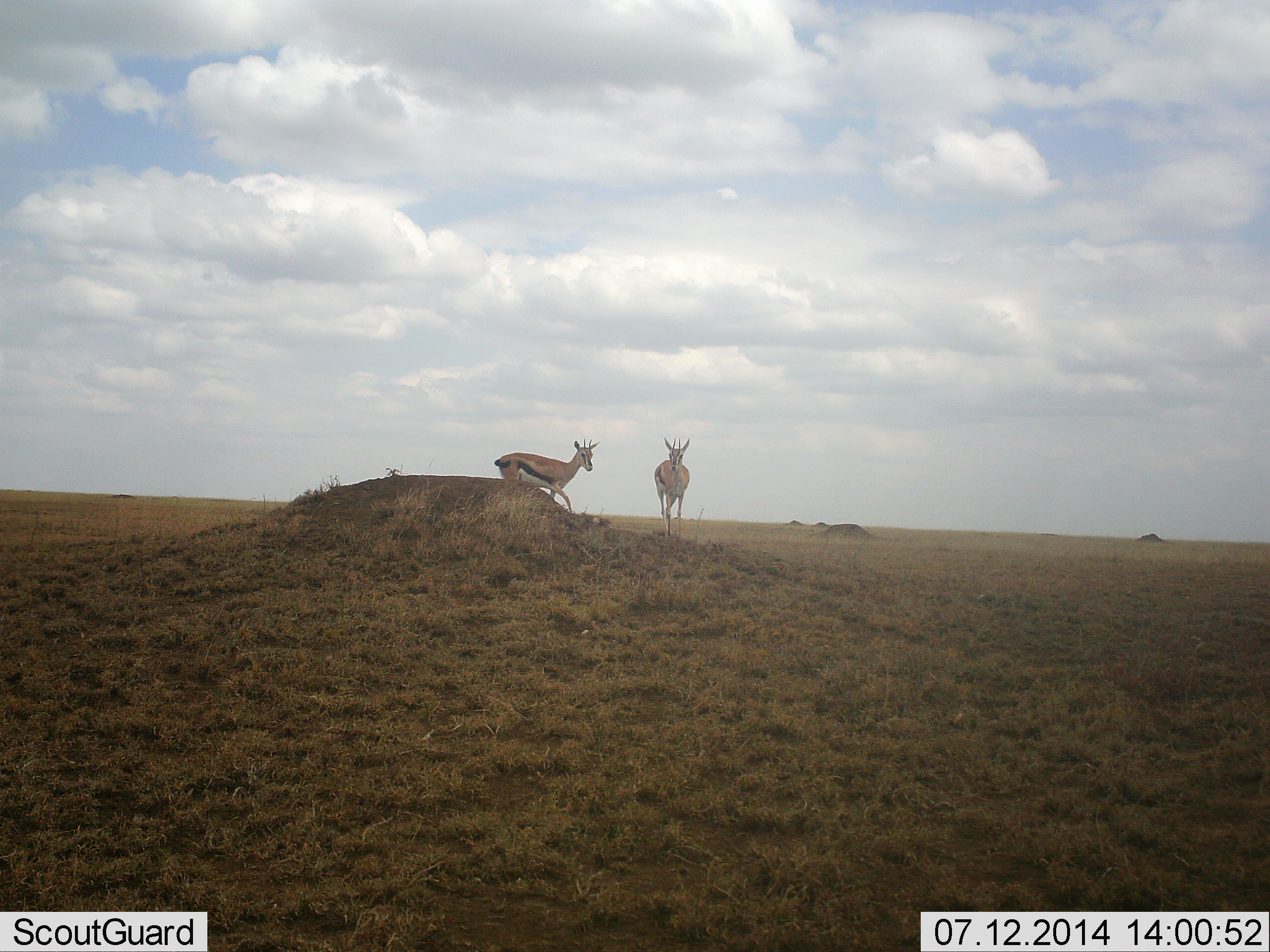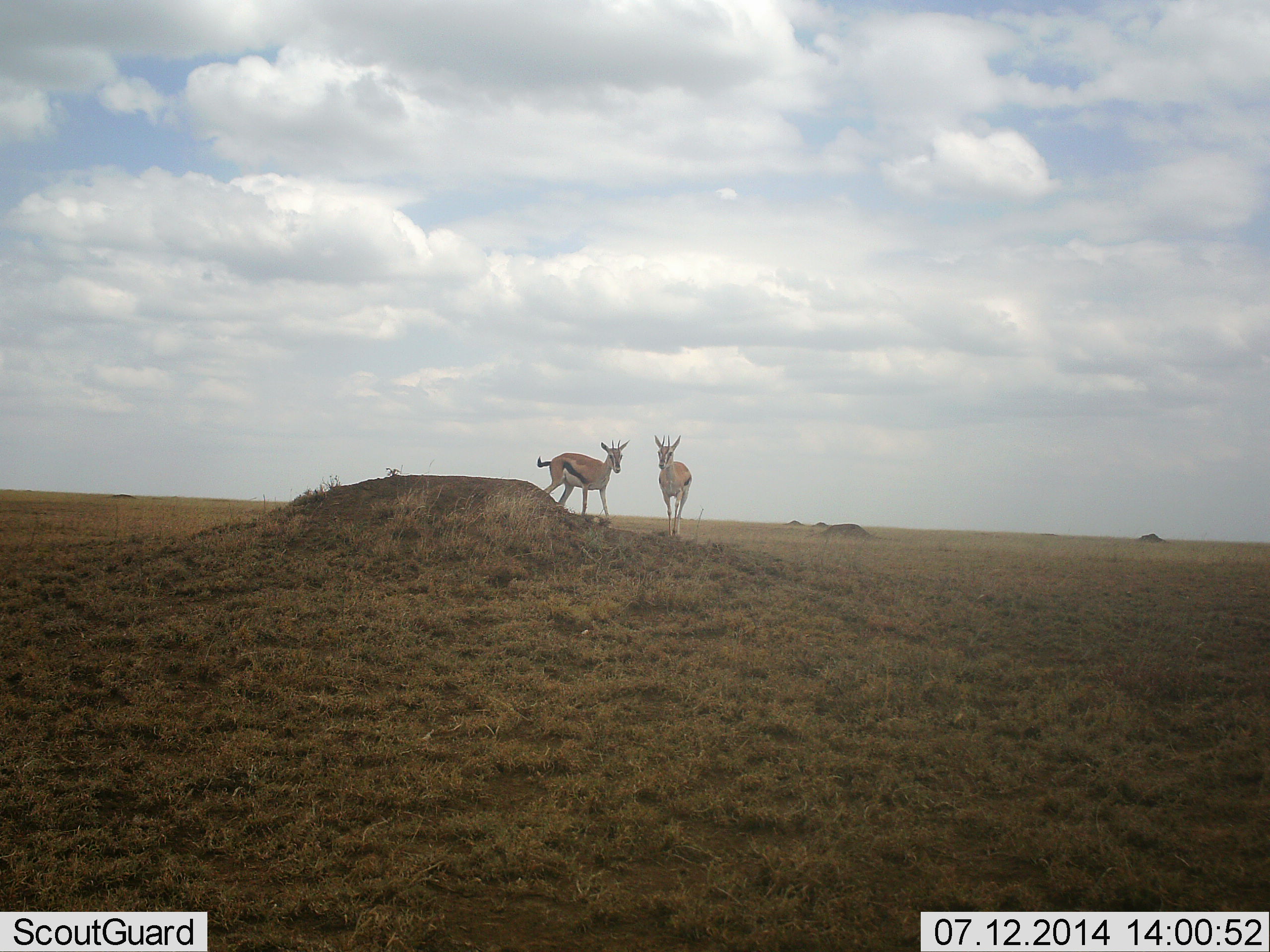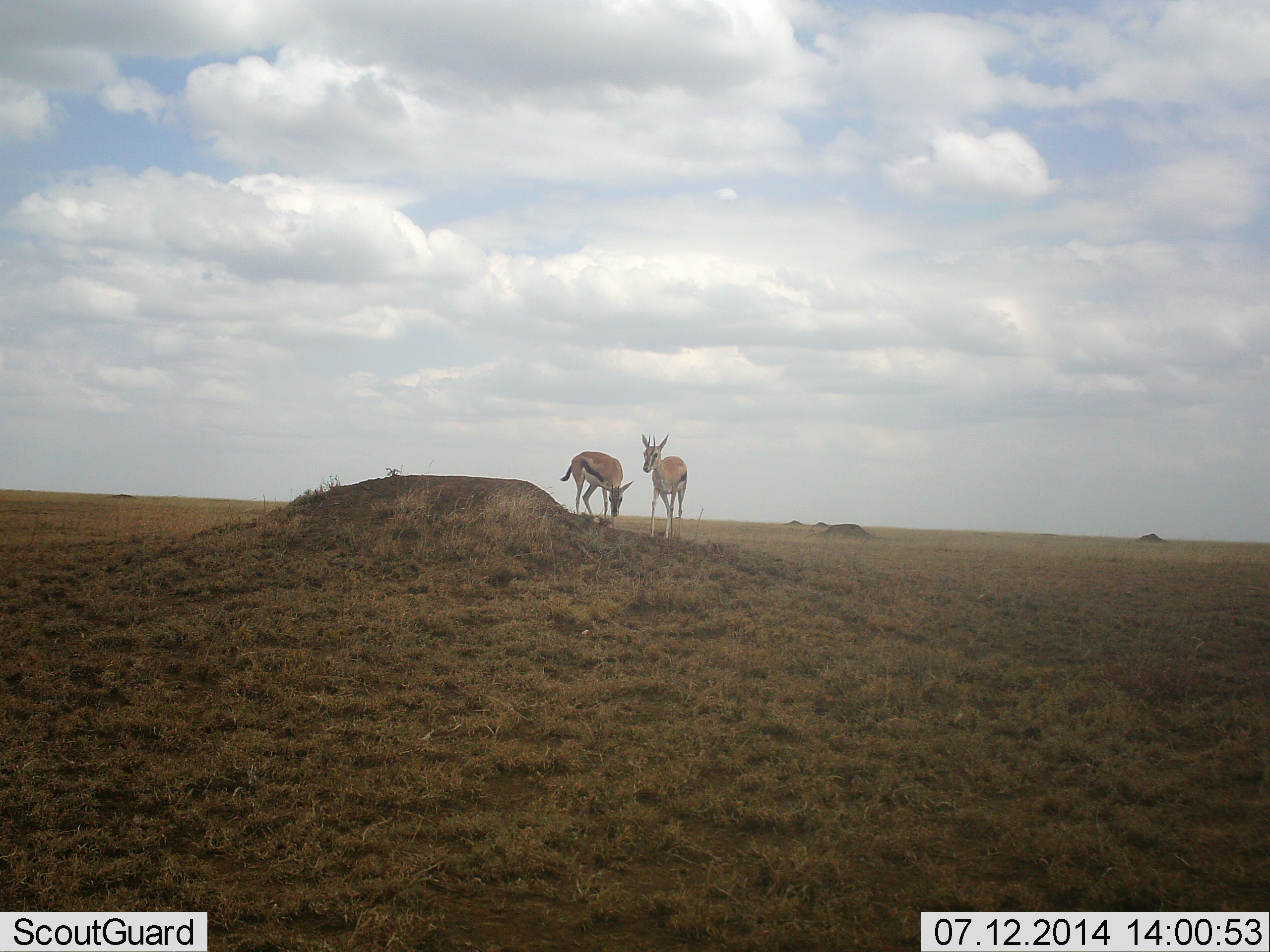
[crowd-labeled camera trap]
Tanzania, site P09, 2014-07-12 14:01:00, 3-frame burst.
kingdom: Animalia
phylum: Chordata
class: Mammalia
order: Artiodactyla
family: Bovidae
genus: Eudorcas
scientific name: Eudorcas thomsonii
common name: thomson's gazelle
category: gazellethomsons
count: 2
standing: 30%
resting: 10%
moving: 60%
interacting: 10%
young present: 0%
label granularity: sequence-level